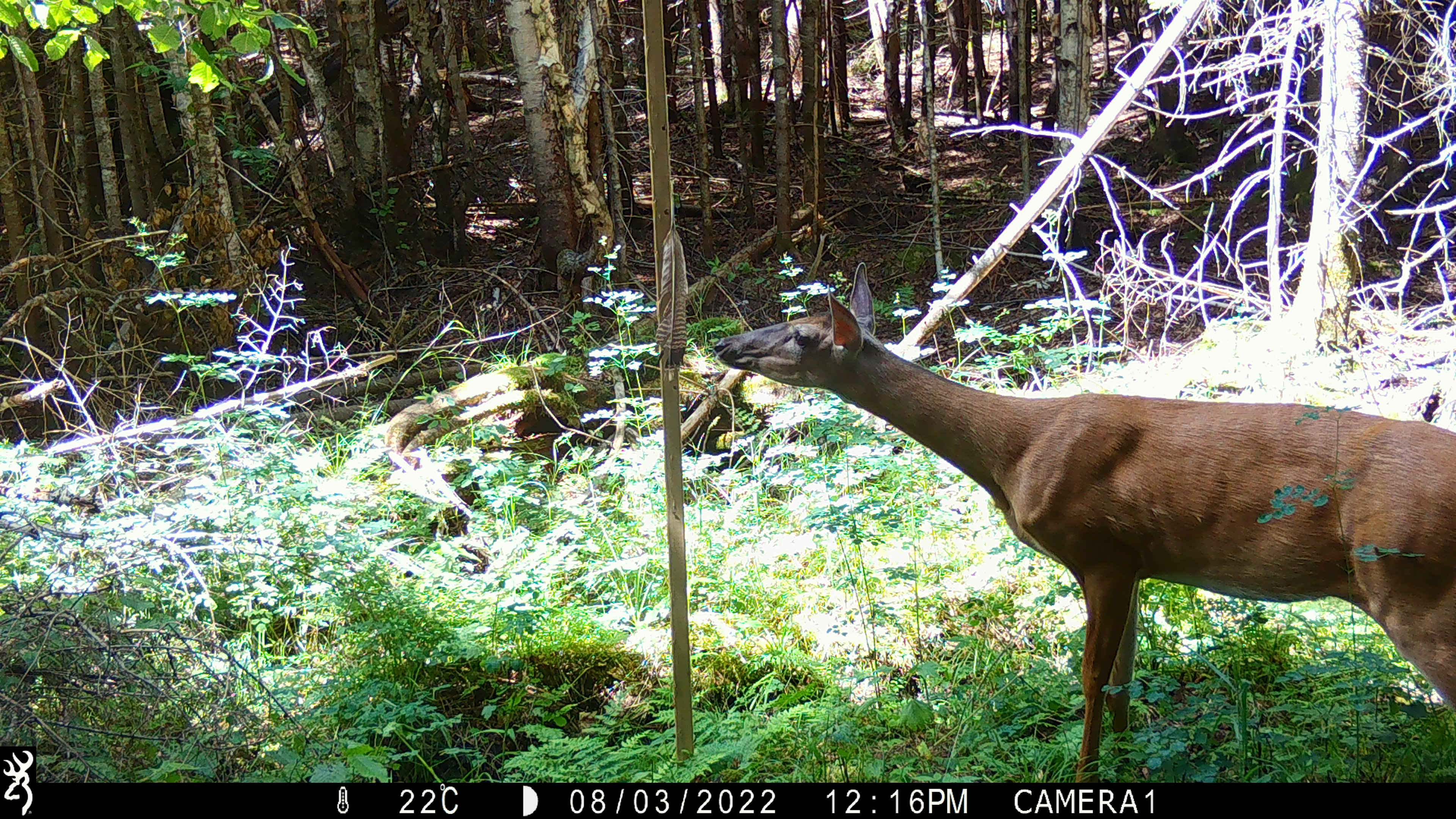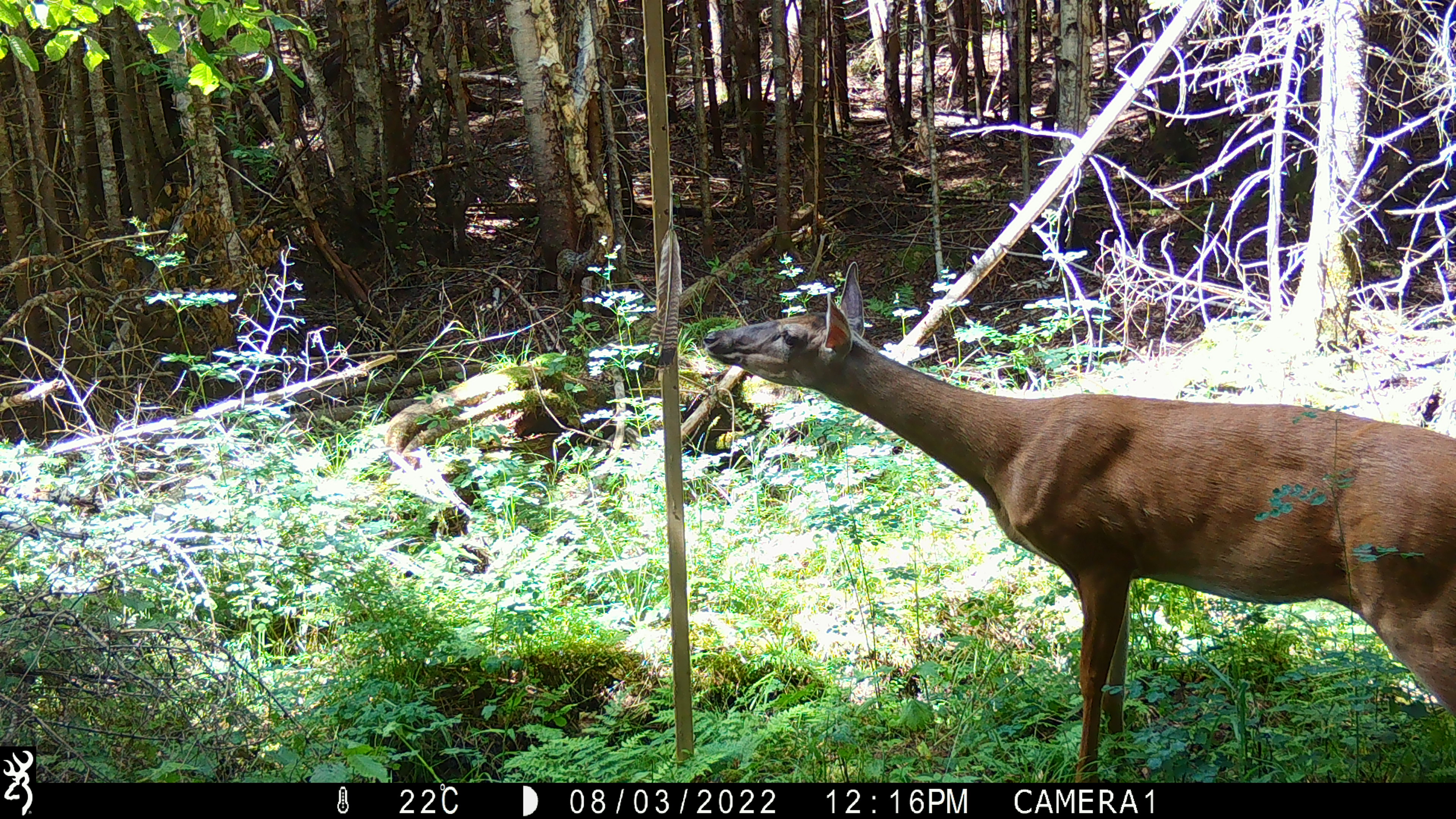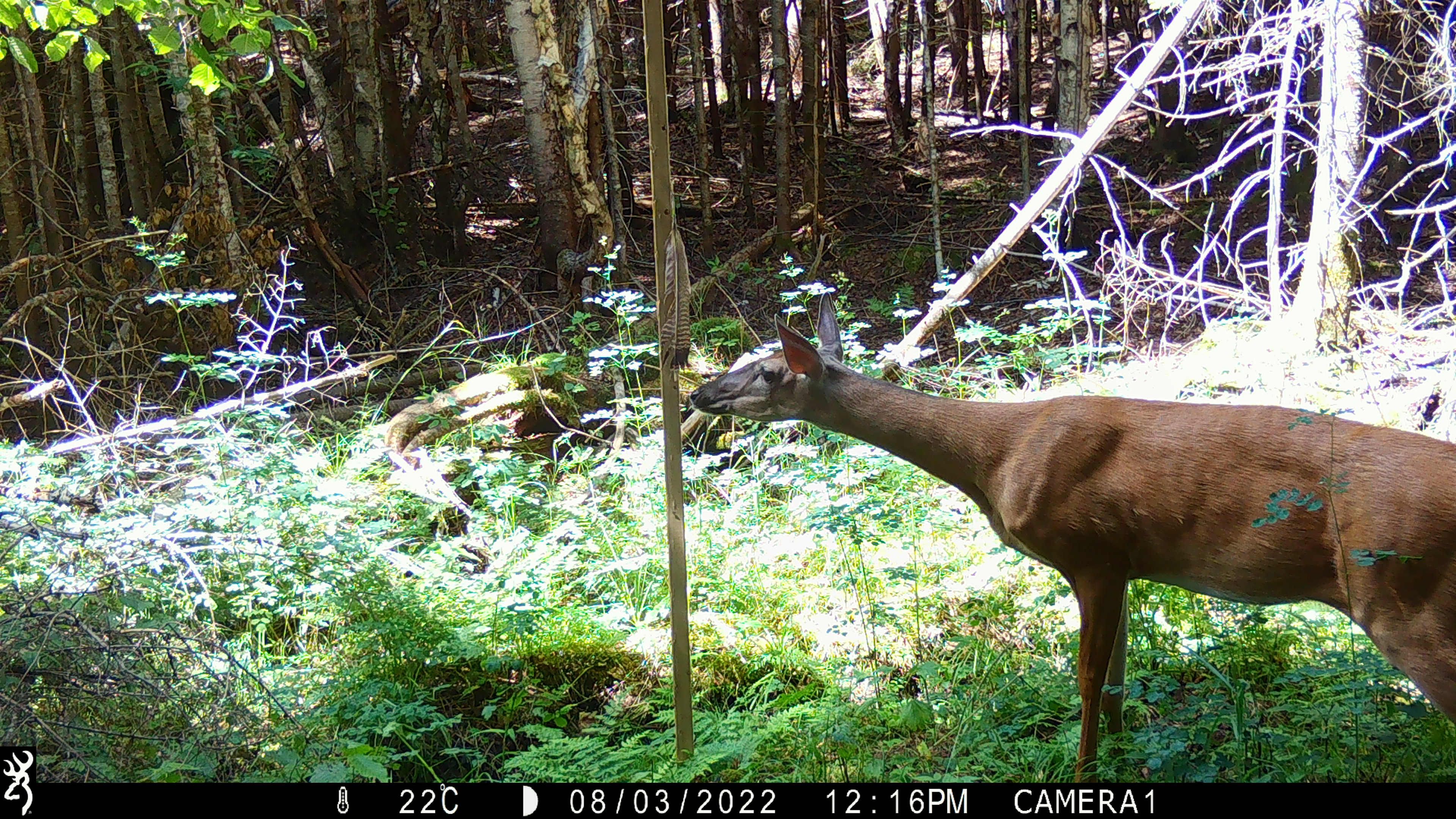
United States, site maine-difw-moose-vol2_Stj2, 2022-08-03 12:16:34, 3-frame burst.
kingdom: Animalia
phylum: Chordata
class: Mammalia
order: Artiodactyla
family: Cervidae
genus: Odocoileus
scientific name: Odocoileus virginianus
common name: white-tailed deer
White-tailed deer (Odocoileus virginianus).